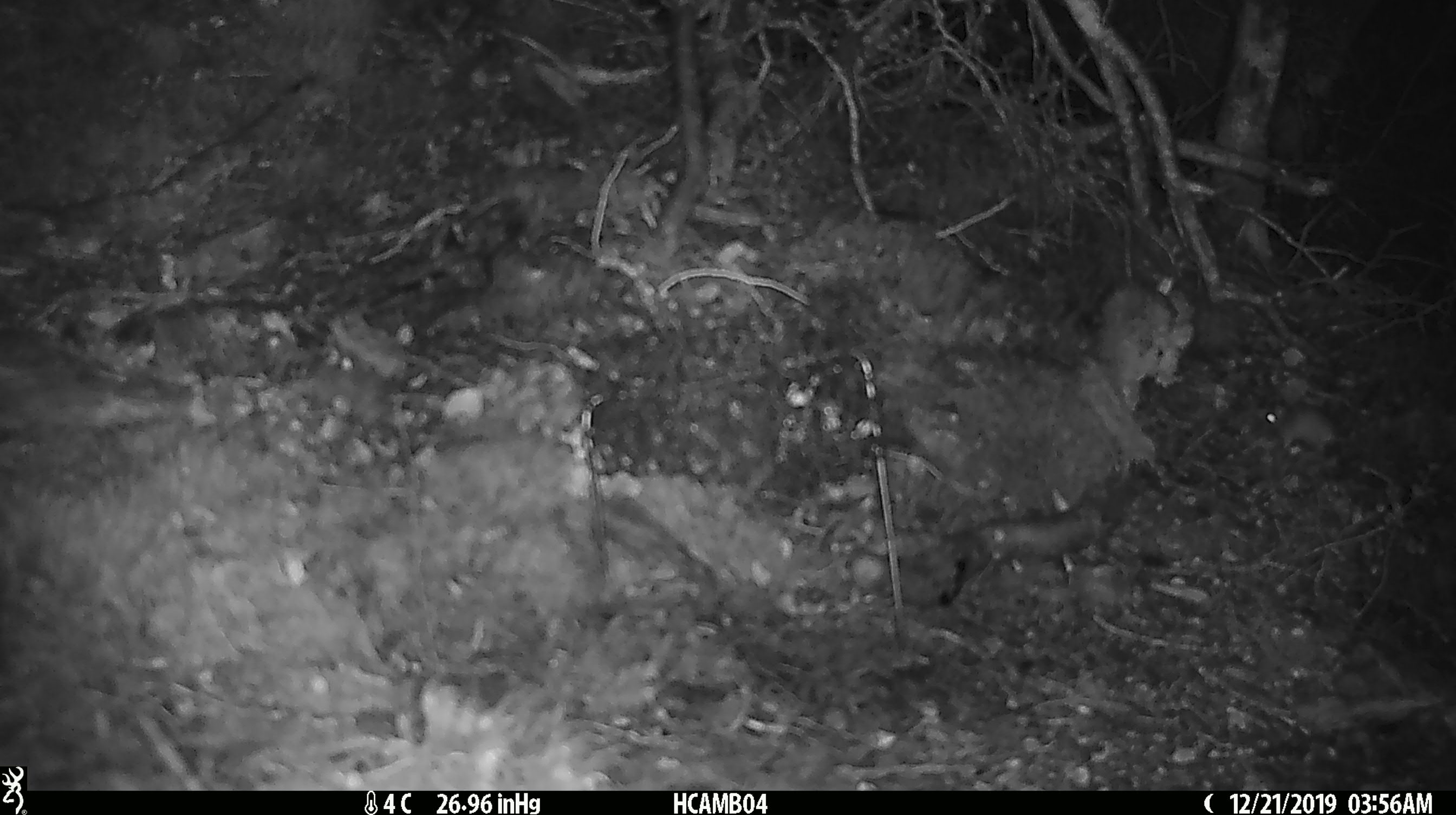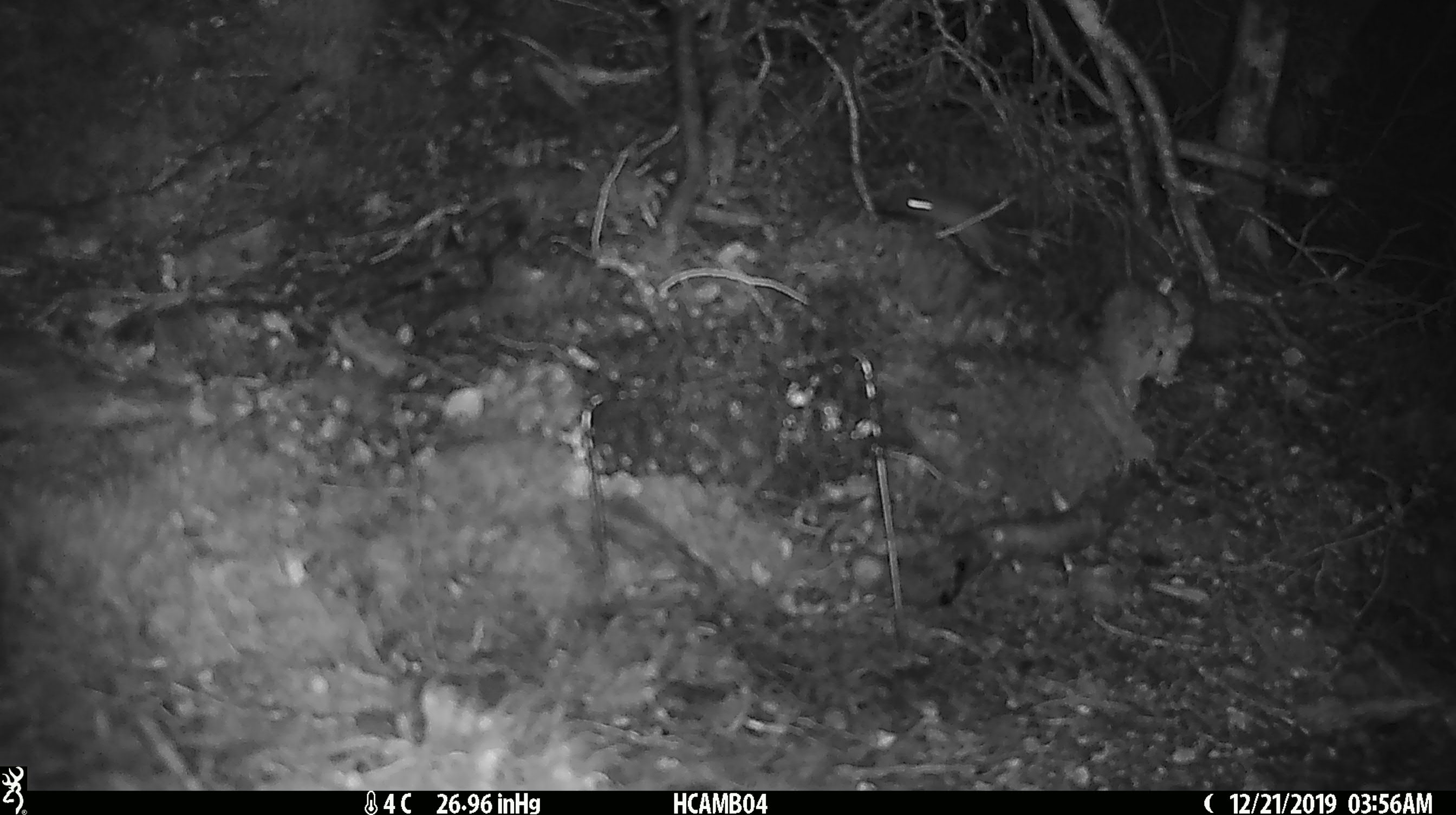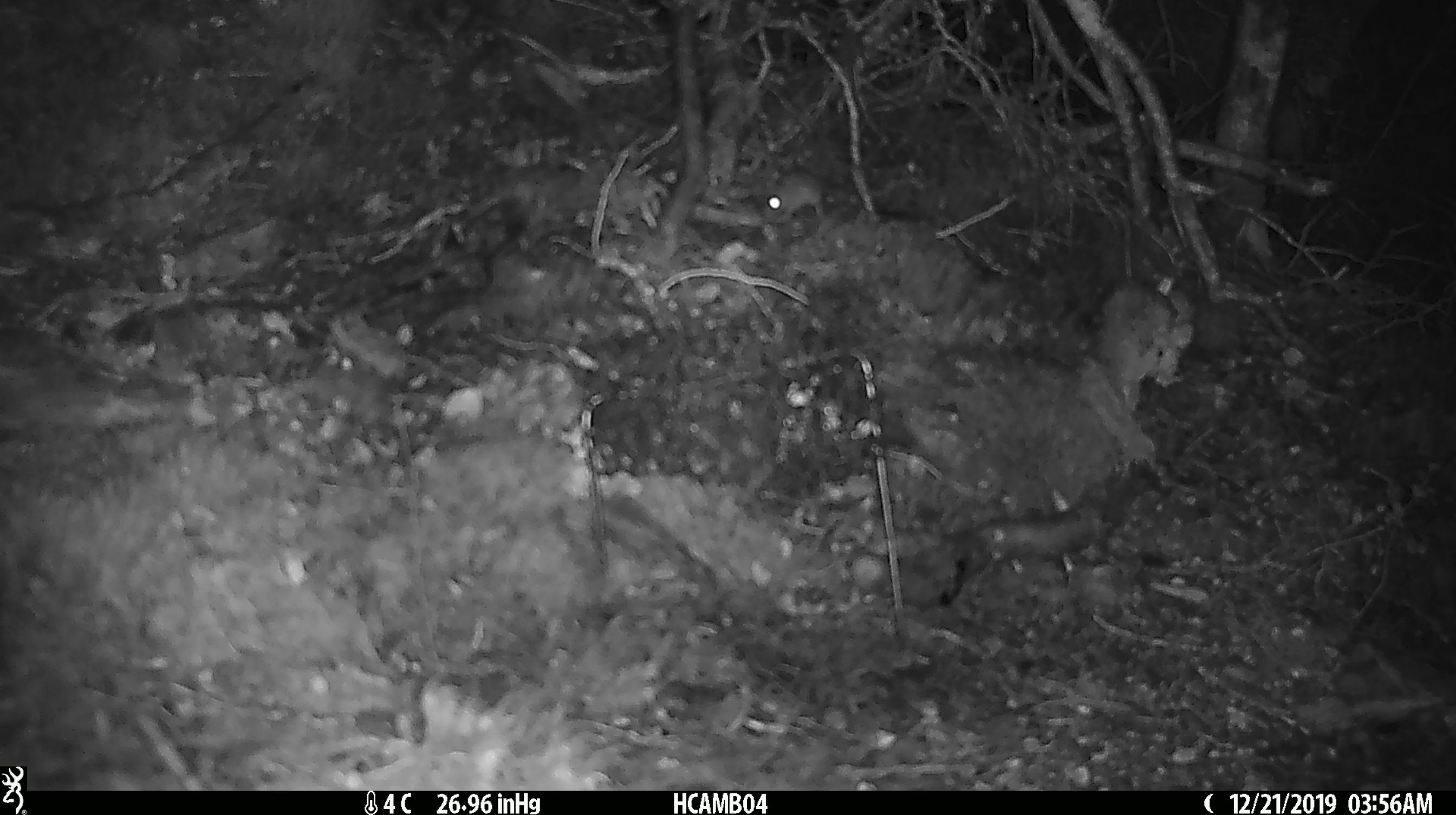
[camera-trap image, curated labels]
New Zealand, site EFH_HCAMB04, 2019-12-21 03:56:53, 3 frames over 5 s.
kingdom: Animalia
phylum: Chordata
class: Mammalia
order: Rodentia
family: Muridae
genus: Mus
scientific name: Mus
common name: mouse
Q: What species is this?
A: Mouse (Mus).